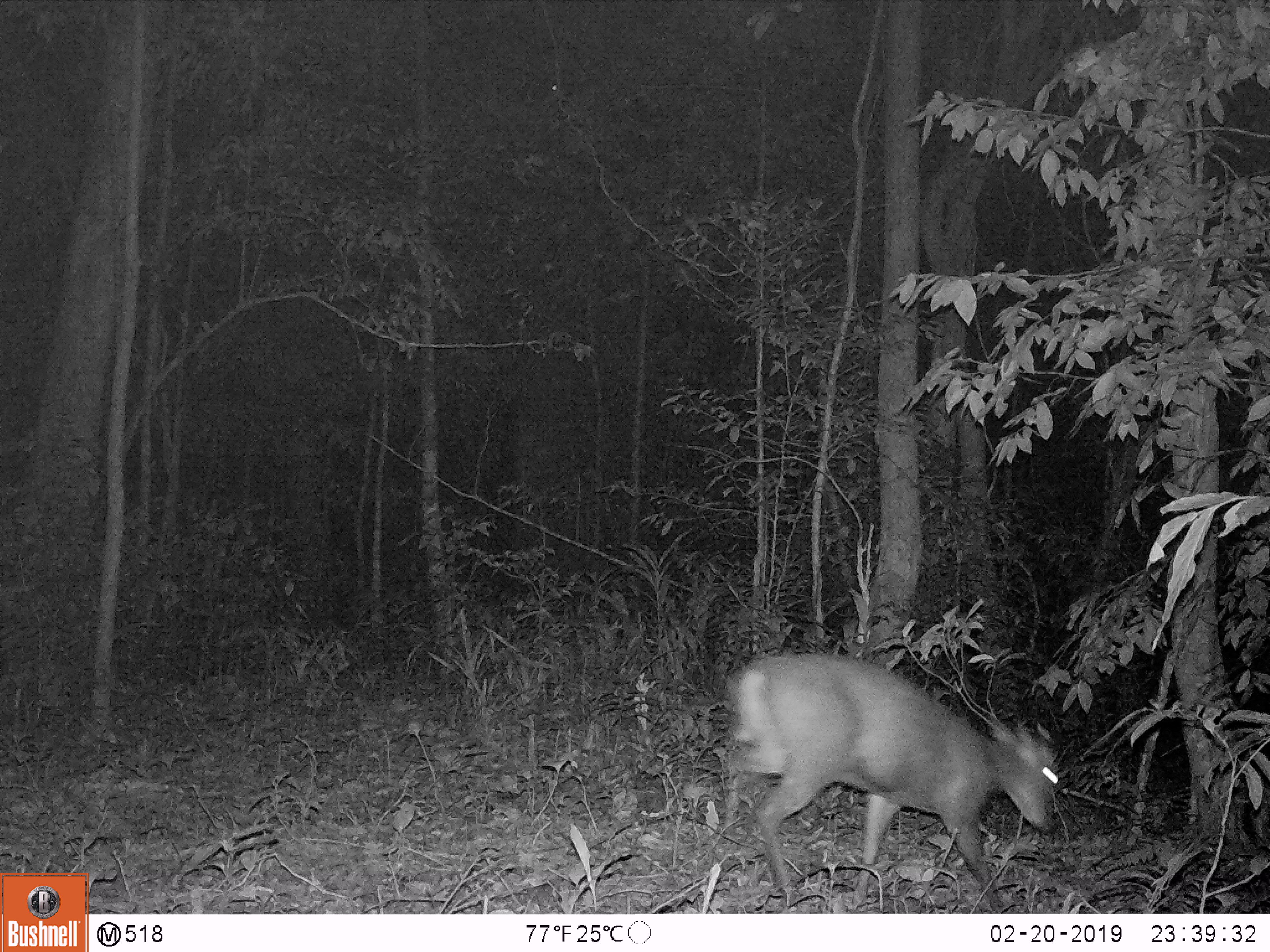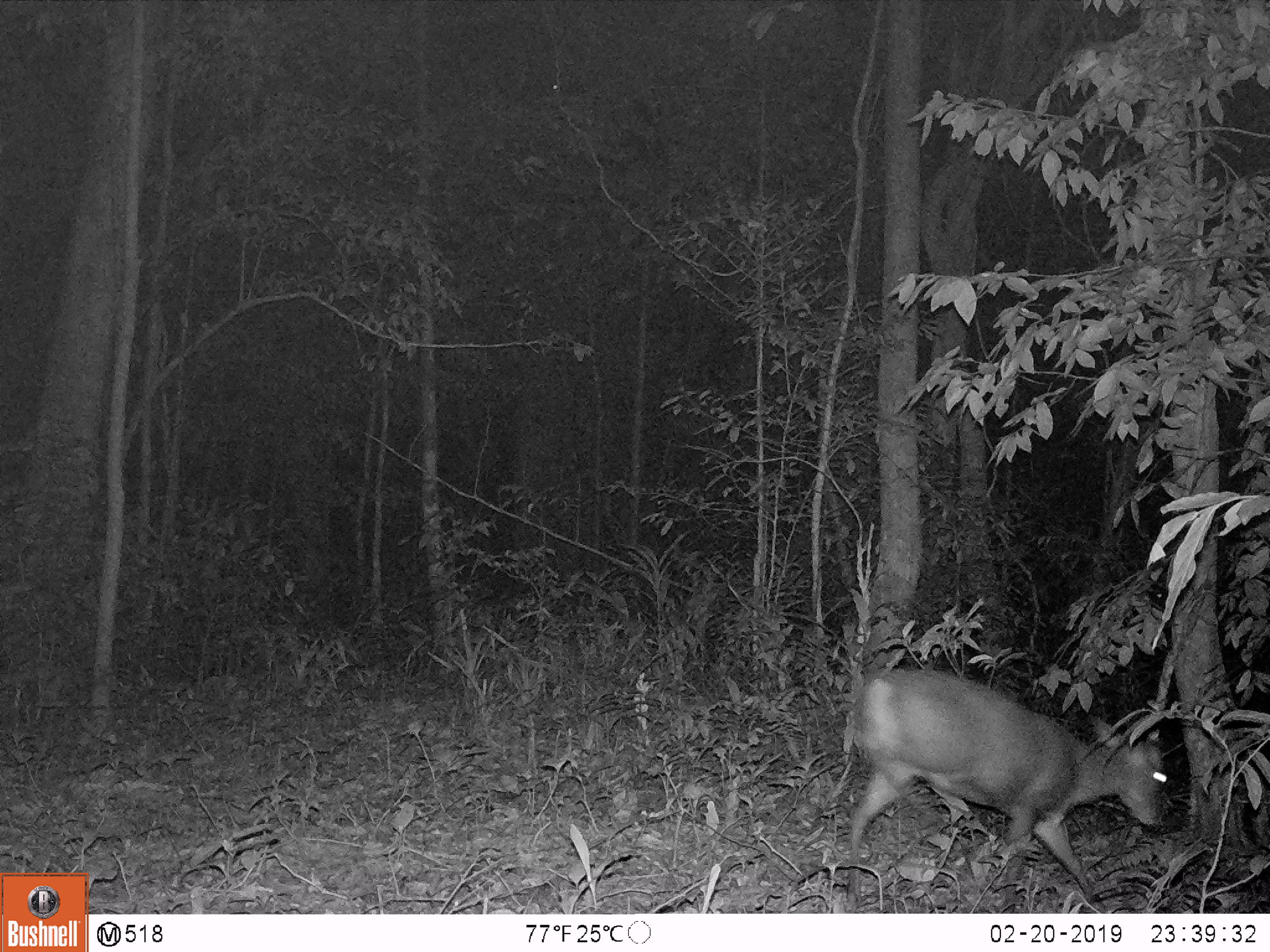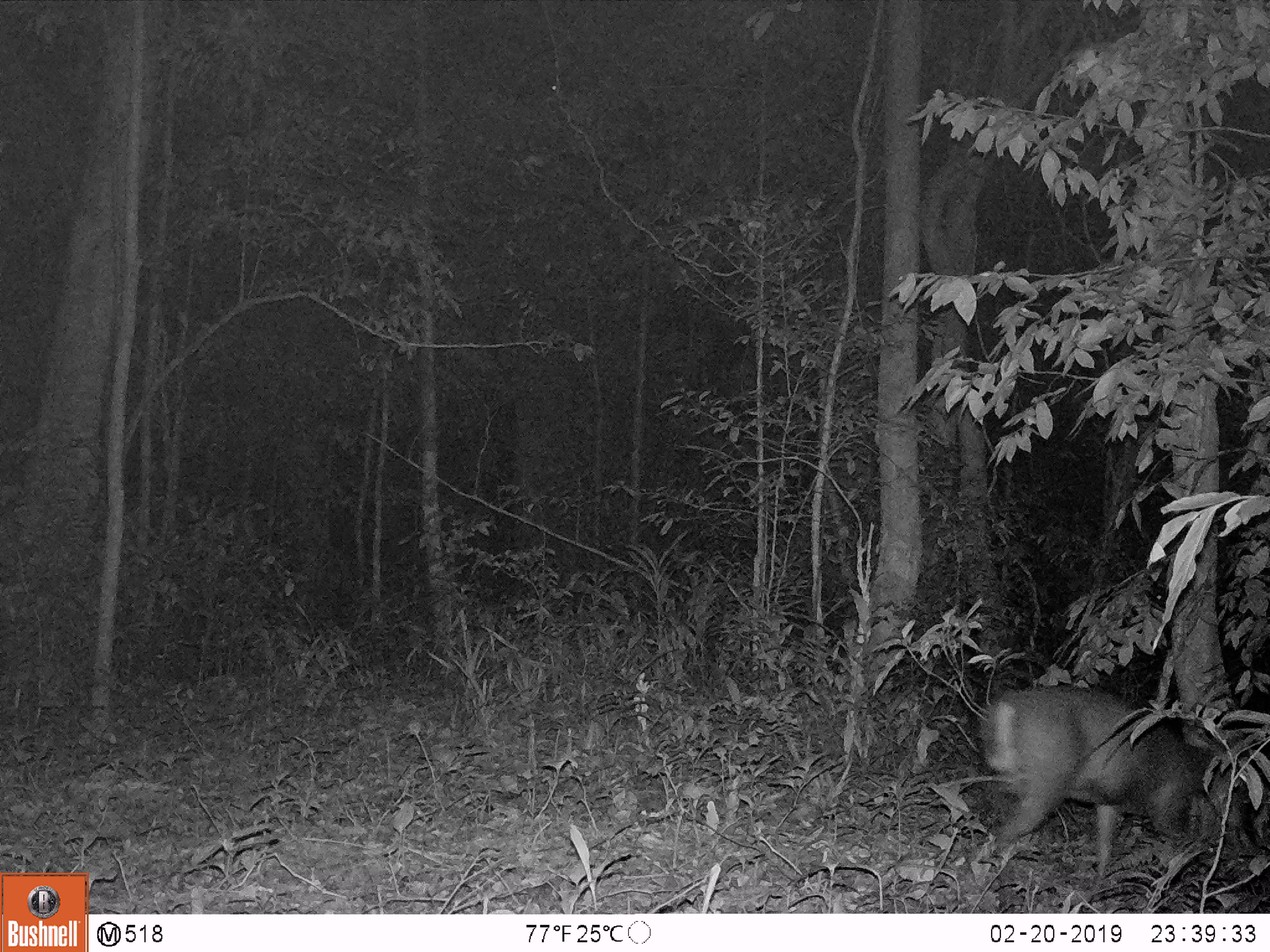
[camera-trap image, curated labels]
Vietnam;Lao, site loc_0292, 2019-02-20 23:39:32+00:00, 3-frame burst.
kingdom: Animalia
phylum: Chordata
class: Mammalia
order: Artiodactyla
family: Cervidae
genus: Muntiacus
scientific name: Muntiacus rooseveltorum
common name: roosevelt's muntjac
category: roosevelts muntjac group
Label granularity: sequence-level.